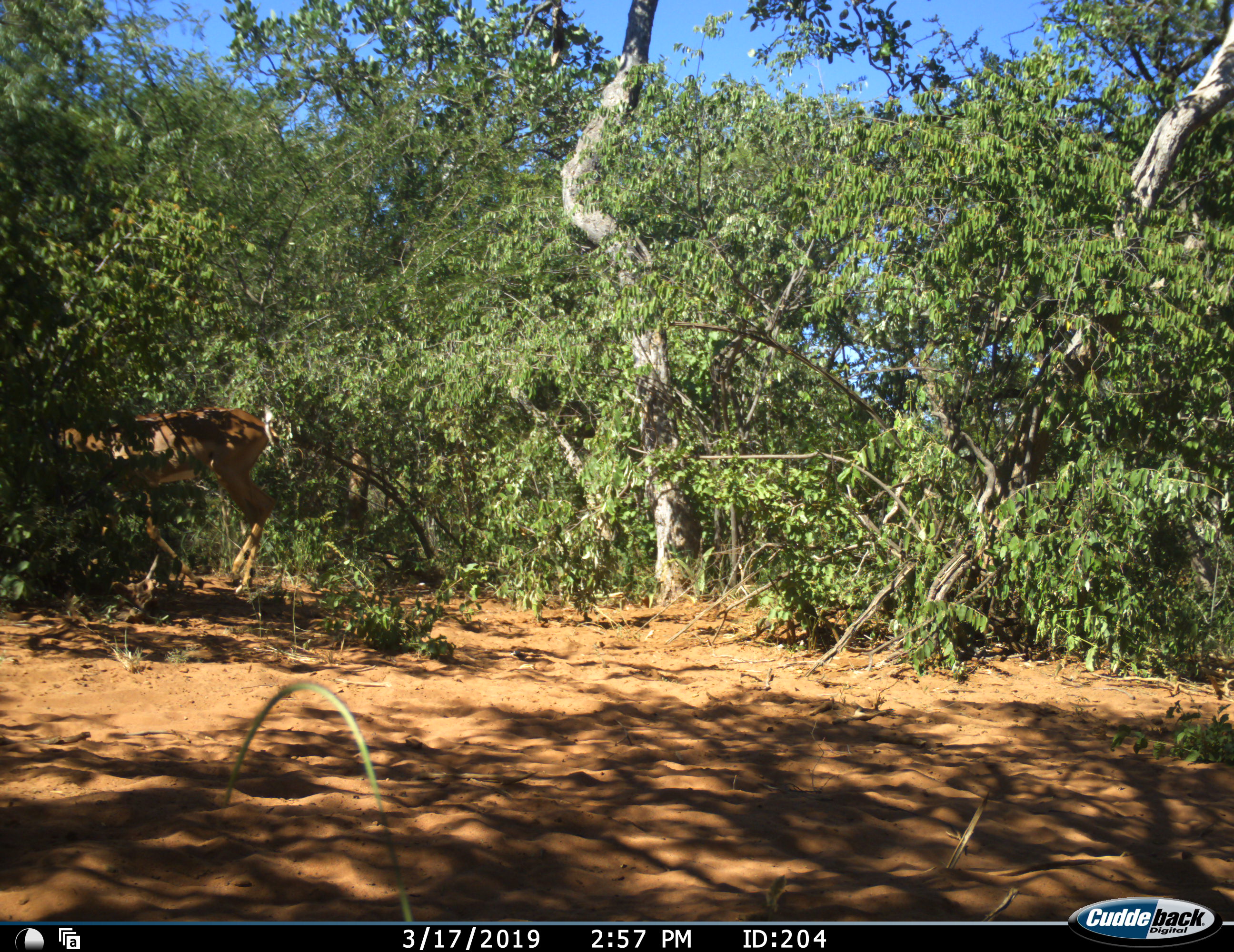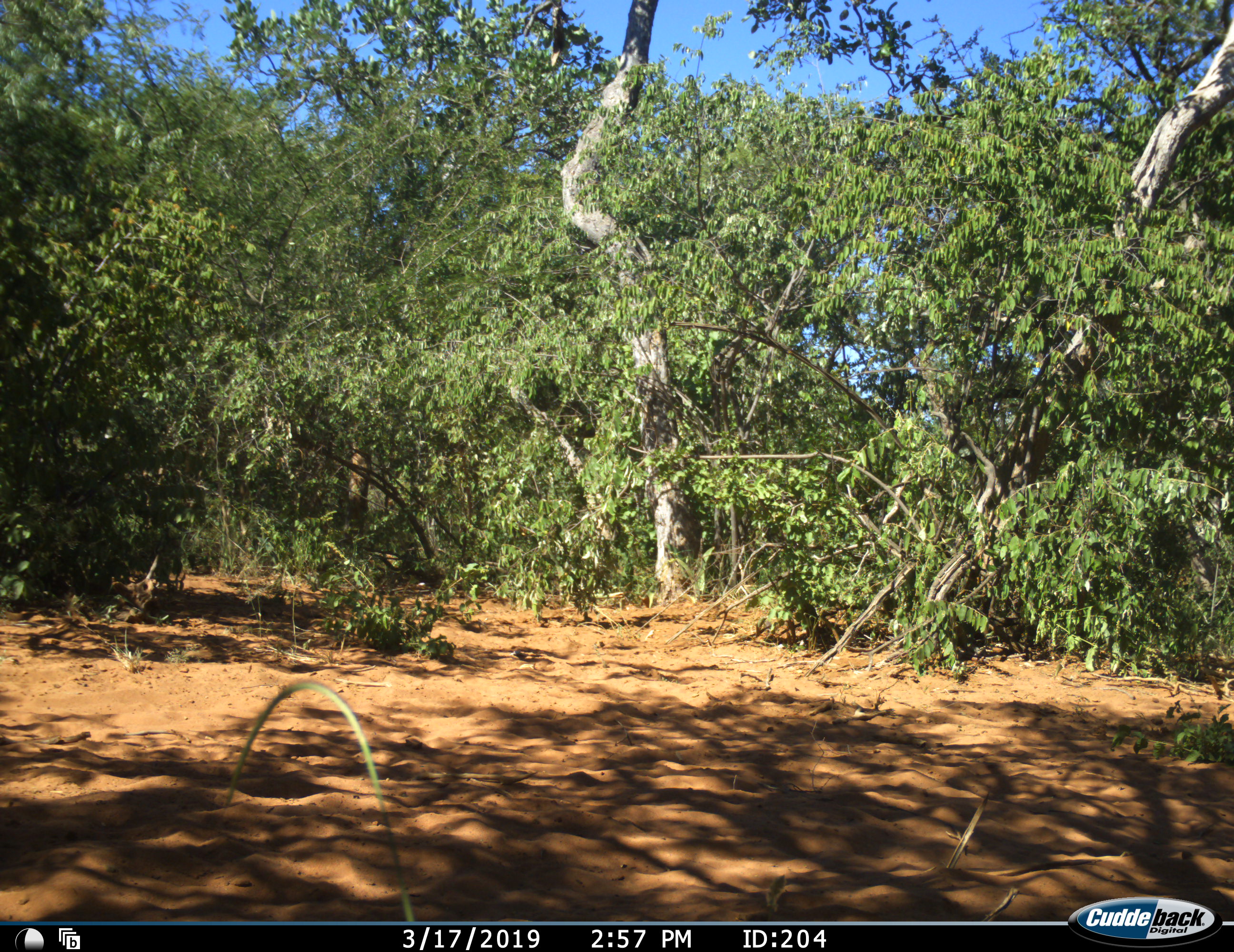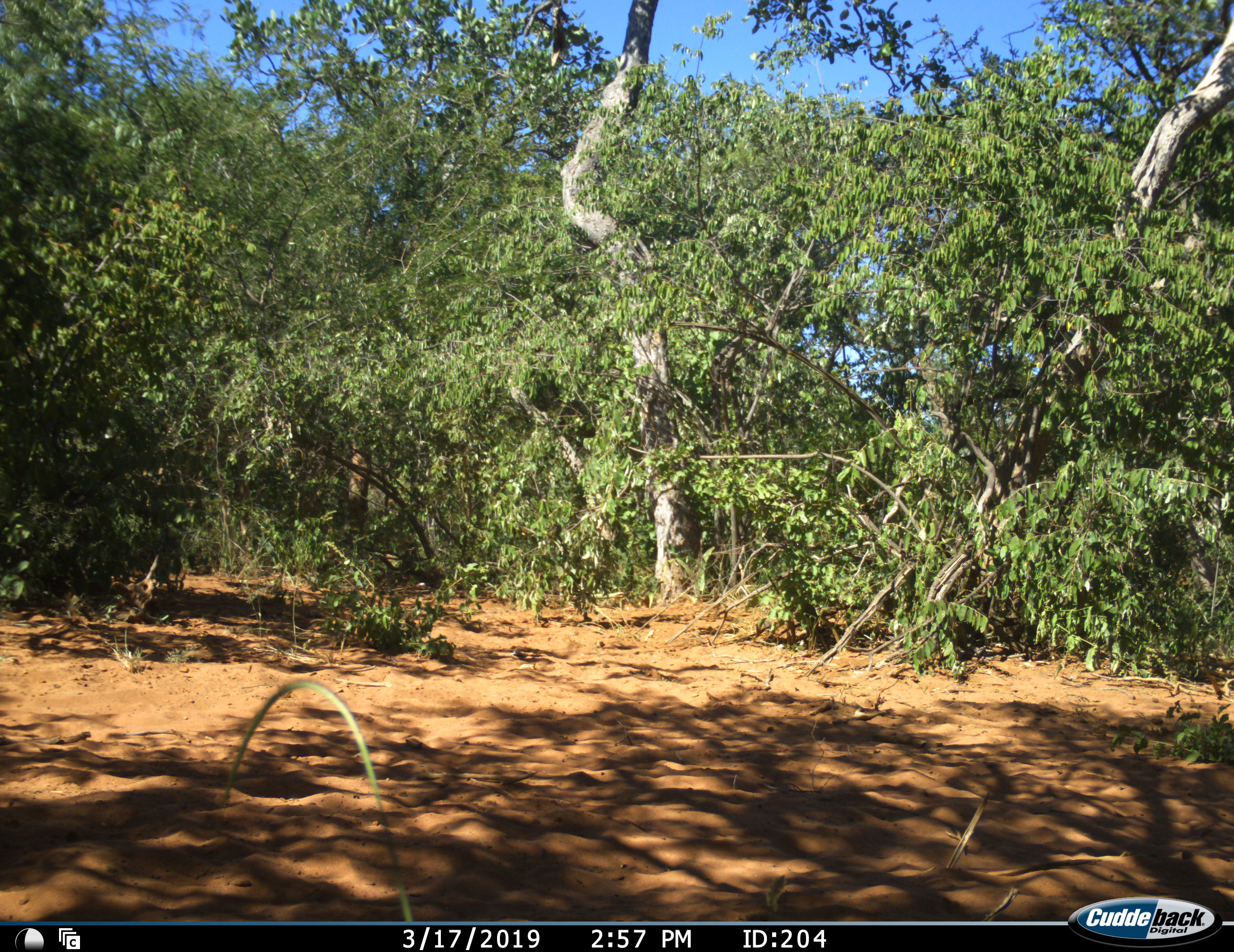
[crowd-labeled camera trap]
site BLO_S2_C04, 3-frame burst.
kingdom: Animalia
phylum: Chordata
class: Mammalia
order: Artiodactyla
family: Bovidae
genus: Aepyceros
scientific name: Aepyceros melampus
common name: impala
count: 1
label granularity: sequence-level